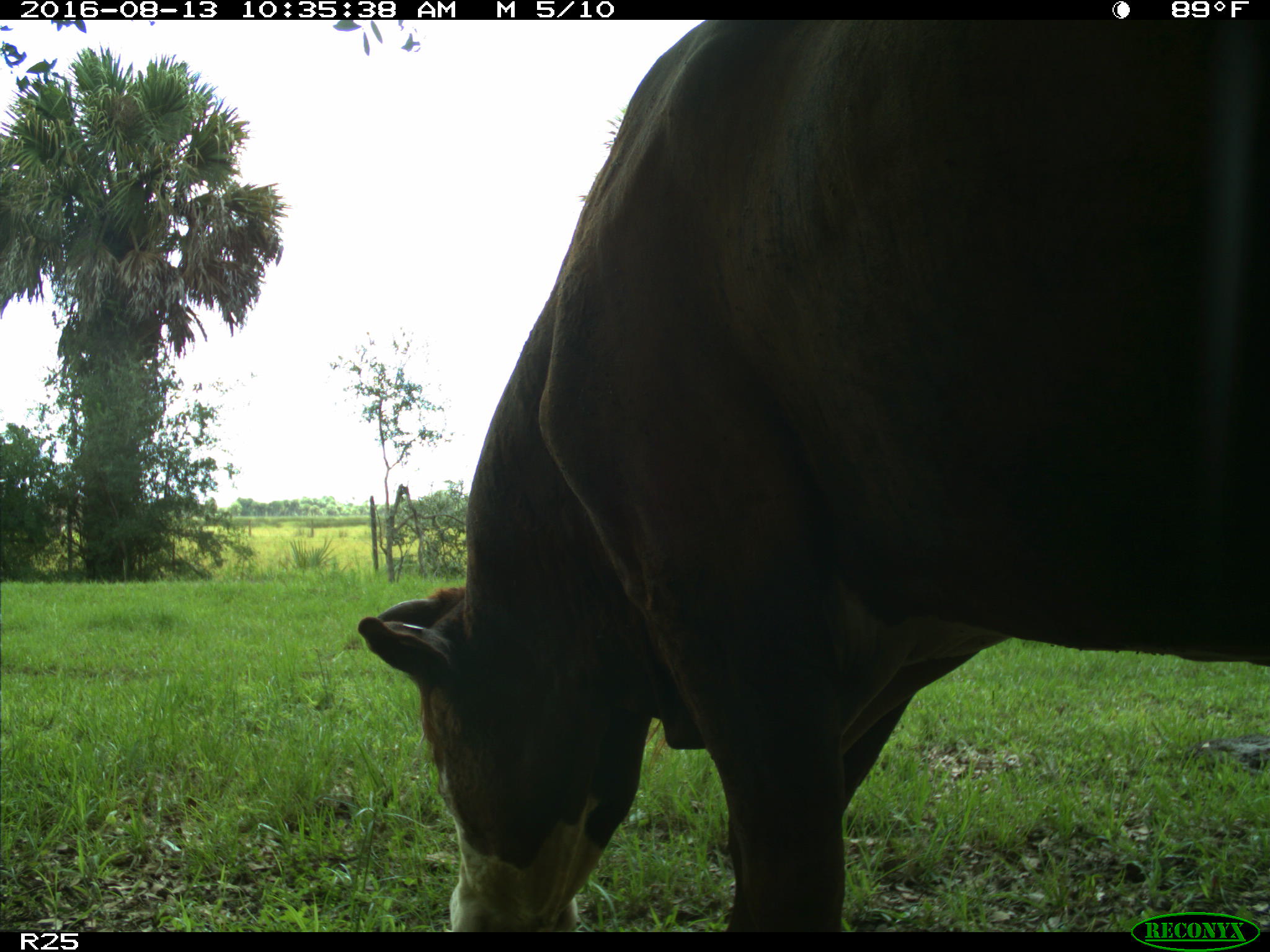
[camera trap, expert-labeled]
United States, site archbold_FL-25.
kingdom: Animalia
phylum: Chordata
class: Mammalia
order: Artiodactyla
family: Bovidae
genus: Bos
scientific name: Bos taurus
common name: domestic cow